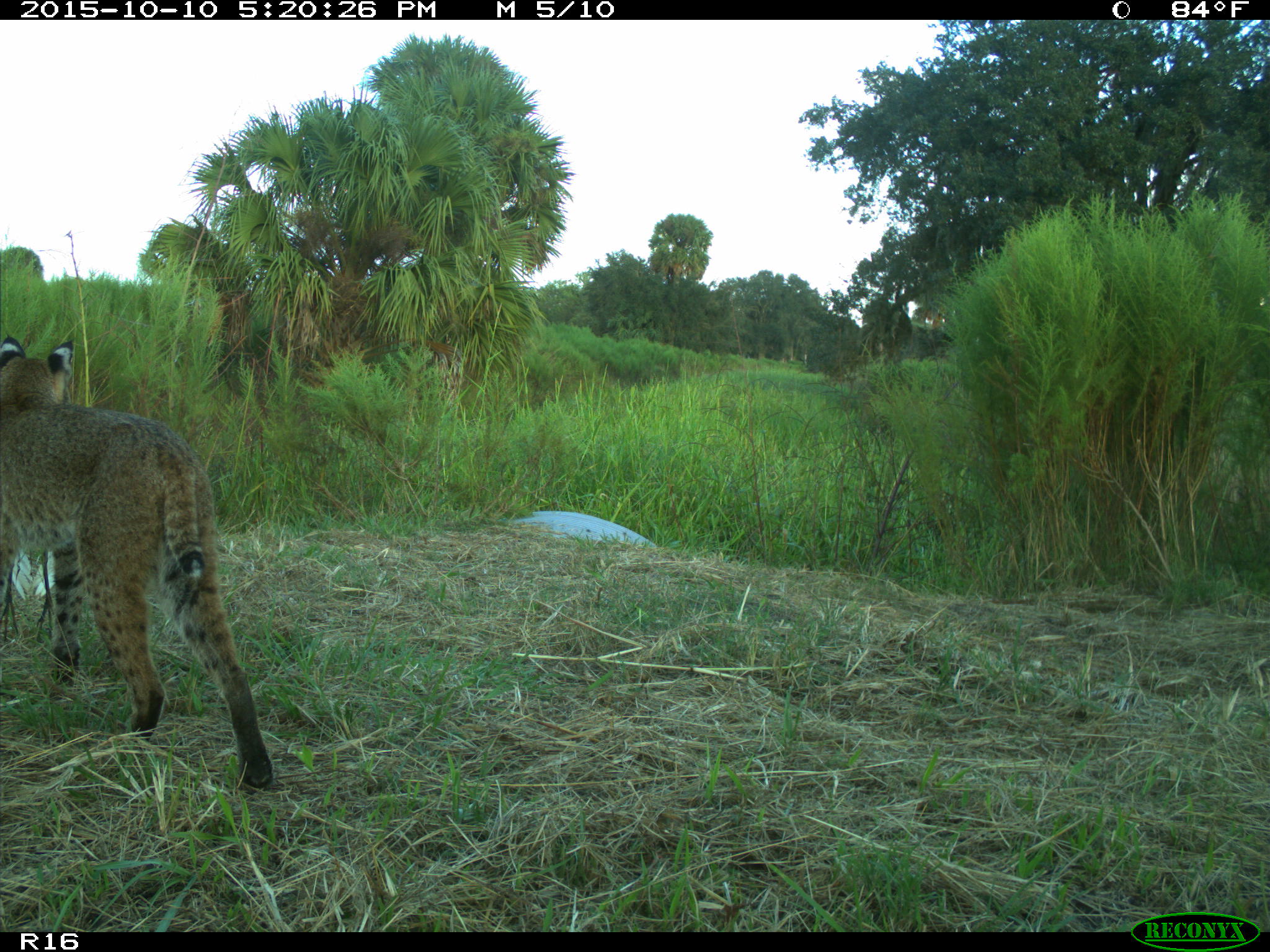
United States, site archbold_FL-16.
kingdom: Animalia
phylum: Chordata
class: Mammalia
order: Carnivora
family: Felidae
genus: Lynx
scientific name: Lynx rufus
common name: bobcat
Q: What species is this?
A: Lynx rufus (bobcat).